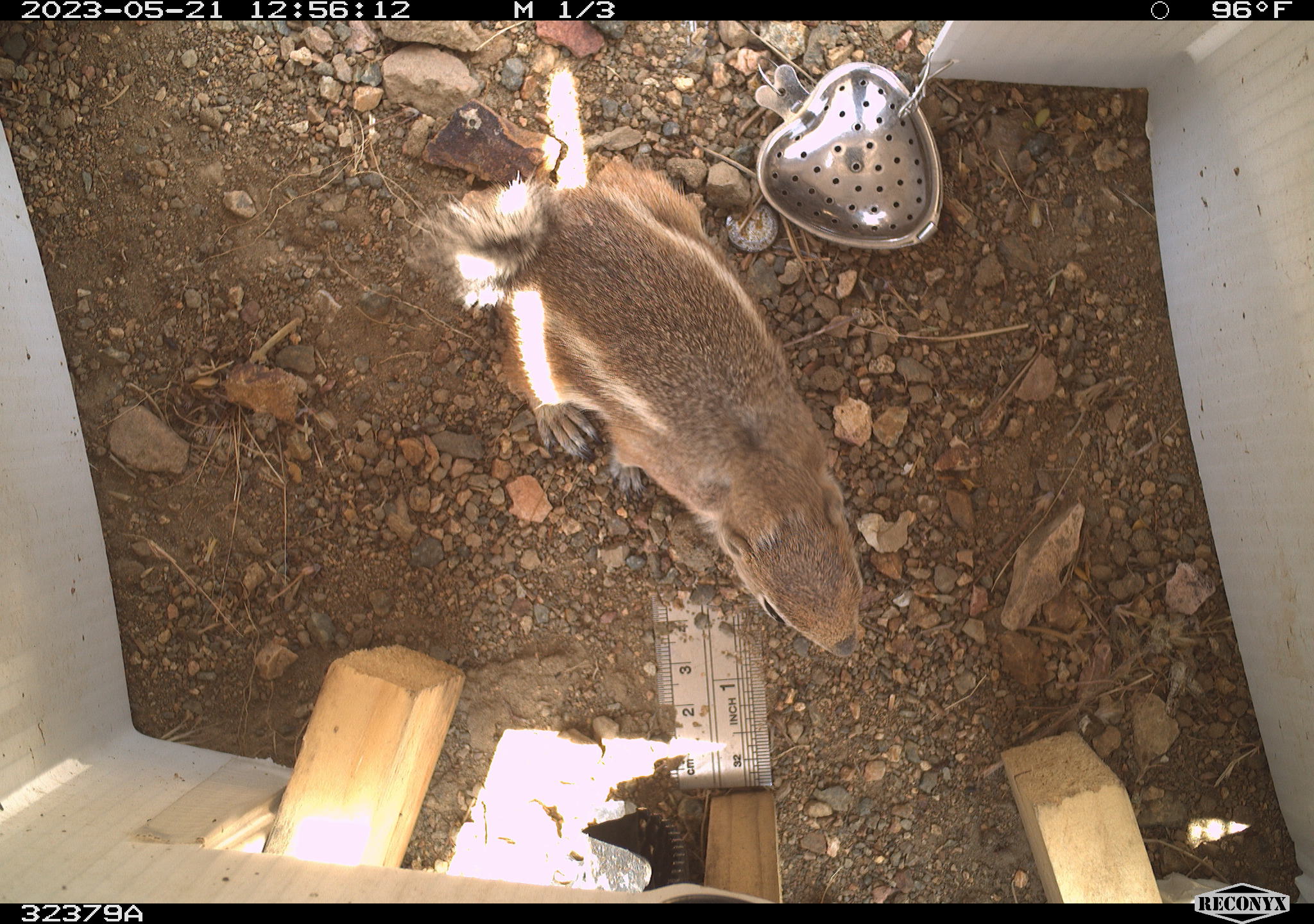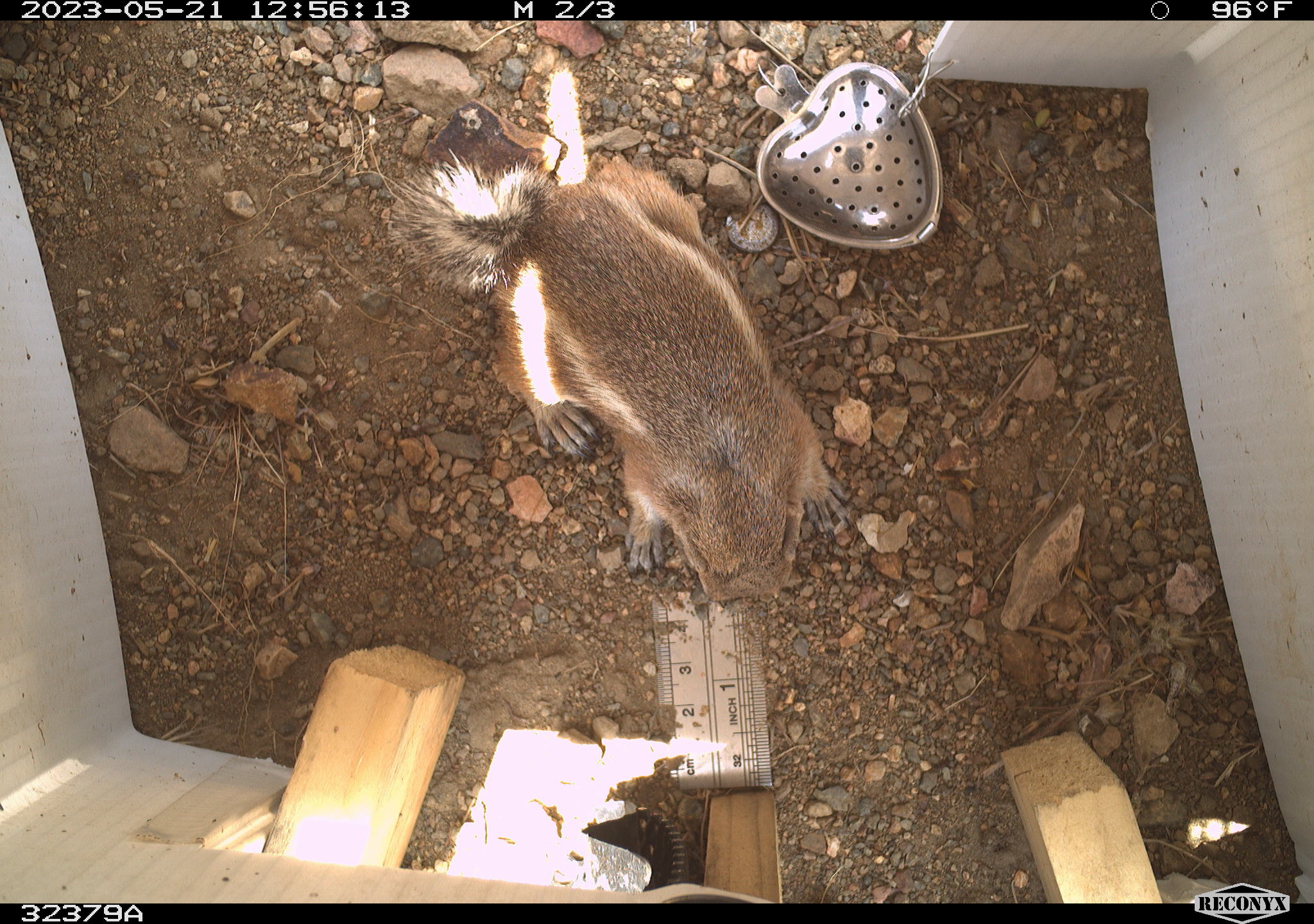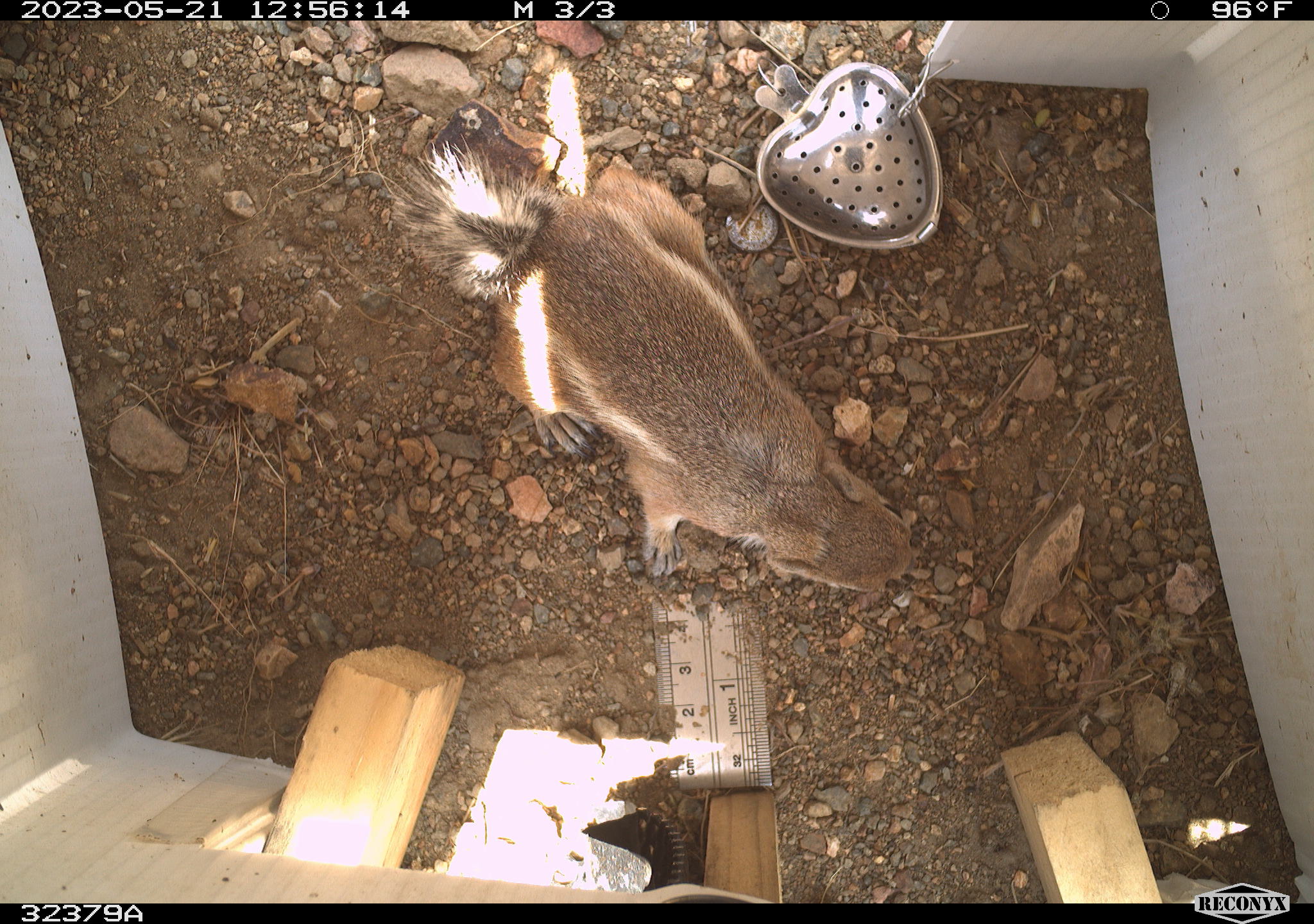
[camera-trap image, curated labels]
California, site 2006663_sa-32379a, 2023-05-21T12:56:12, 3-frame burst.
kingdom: Animalia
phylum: Chordata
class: Mammalia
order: Rodentia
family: Sciuridae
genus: Ammospermophilus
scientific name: Ammospermophilus leucurus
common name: white-tailed antelope squirrel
White-tailed antelope squirrel (Ammospermophilus leucurus).